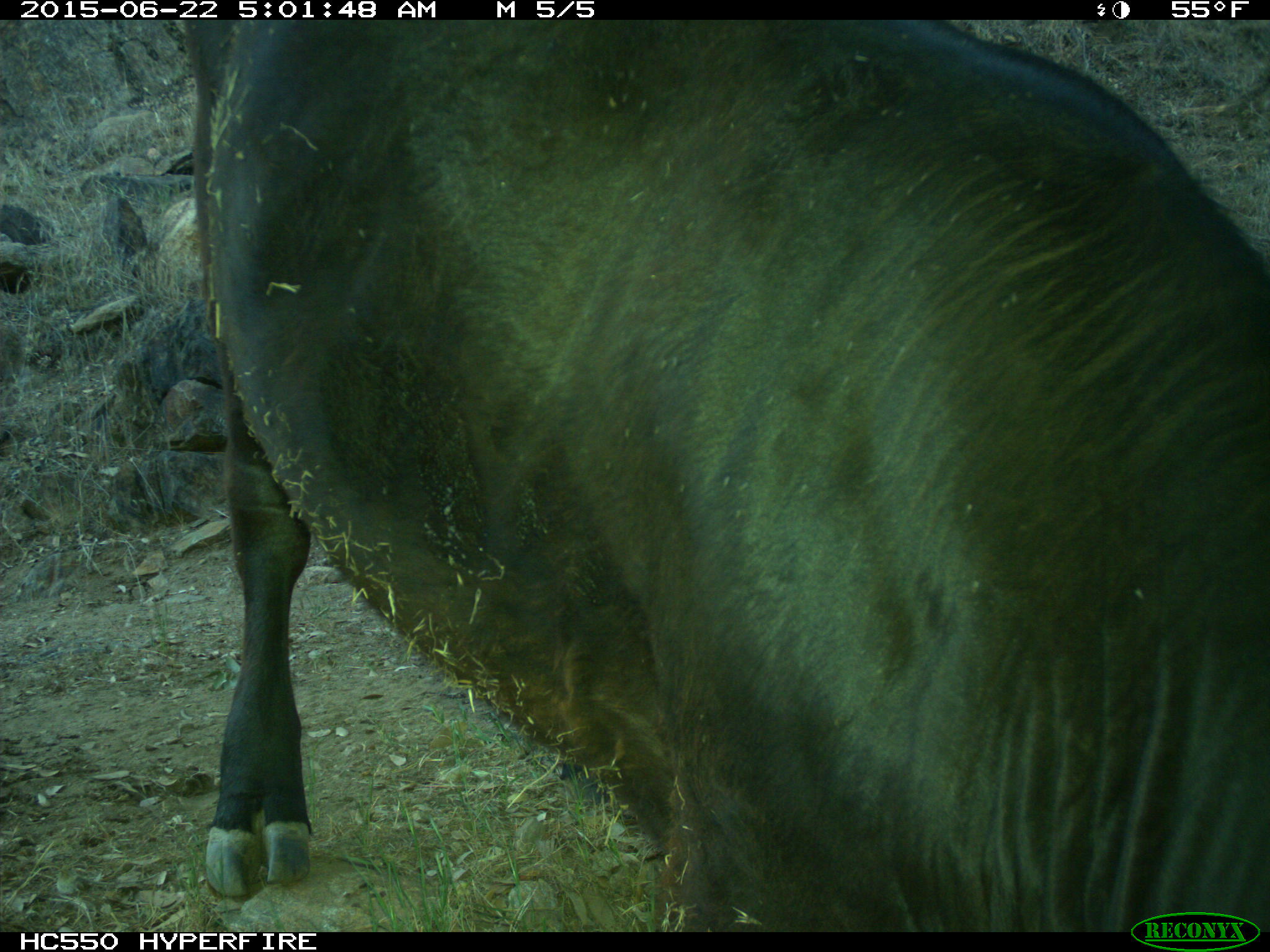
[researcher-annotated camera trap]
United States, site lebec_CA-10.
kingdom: Animalia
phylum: Chordata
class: Mammalia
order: Artiodactyla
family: Bovidae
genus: Bos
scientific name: Bos taurus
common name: domestic cow